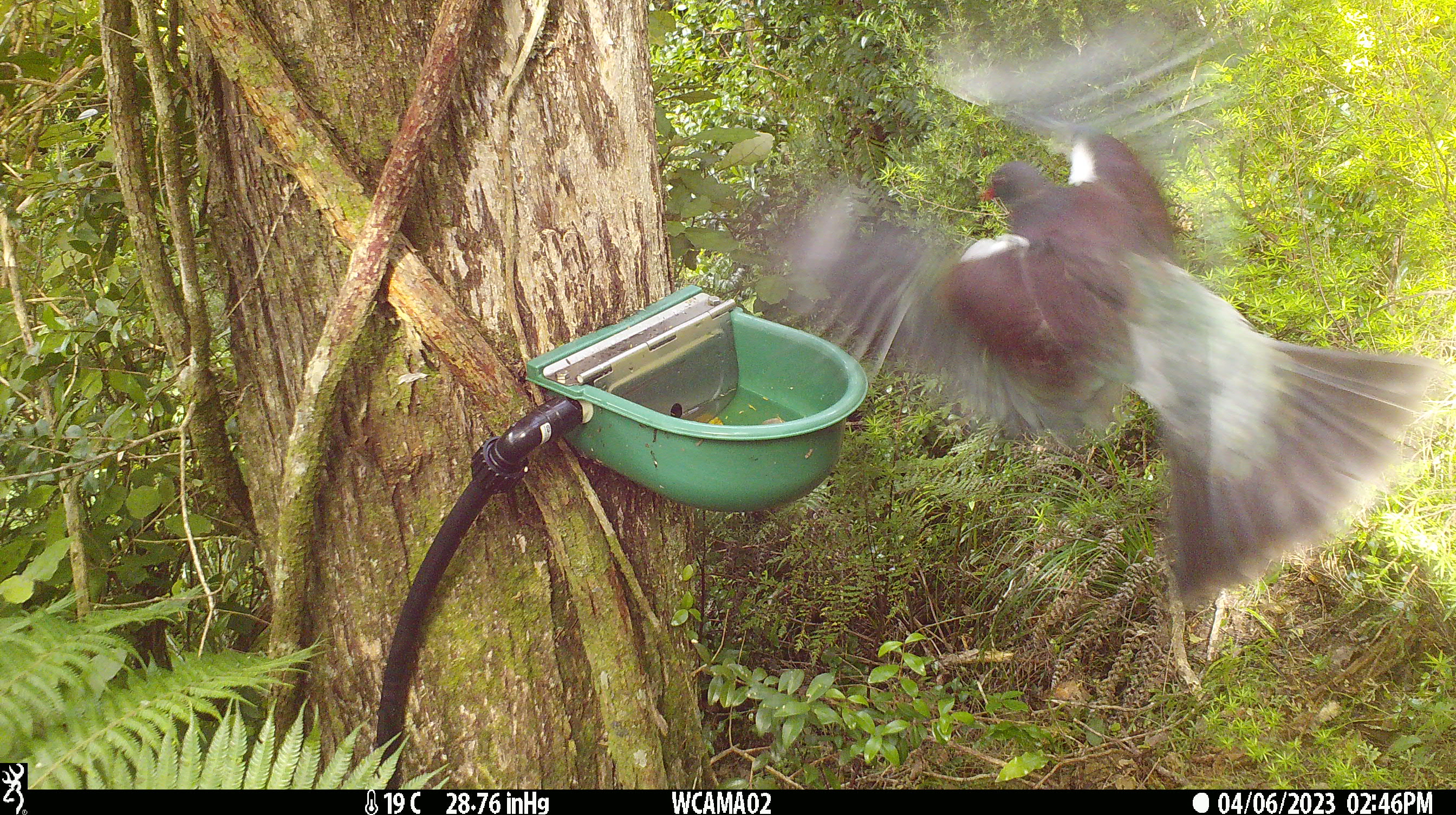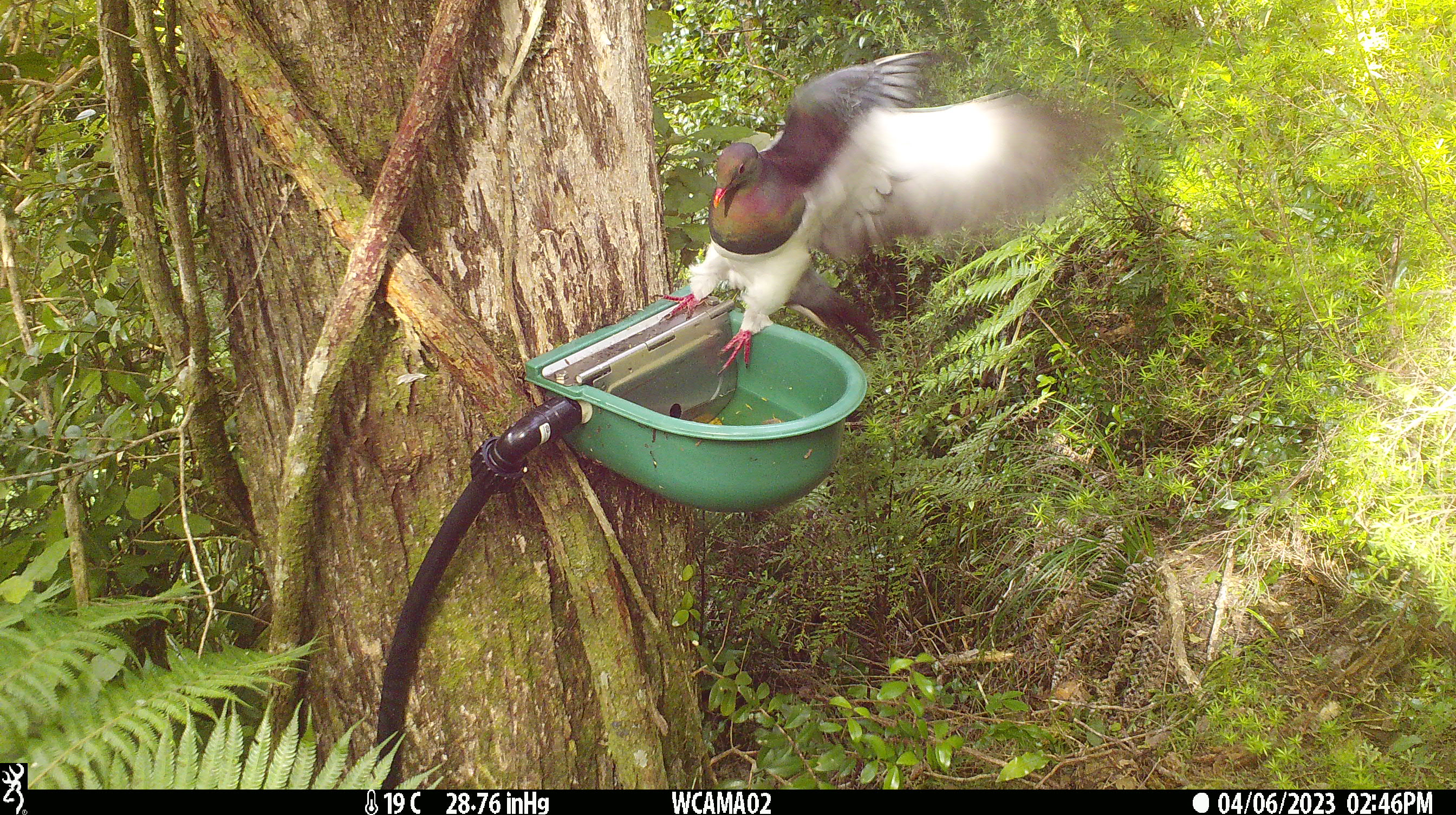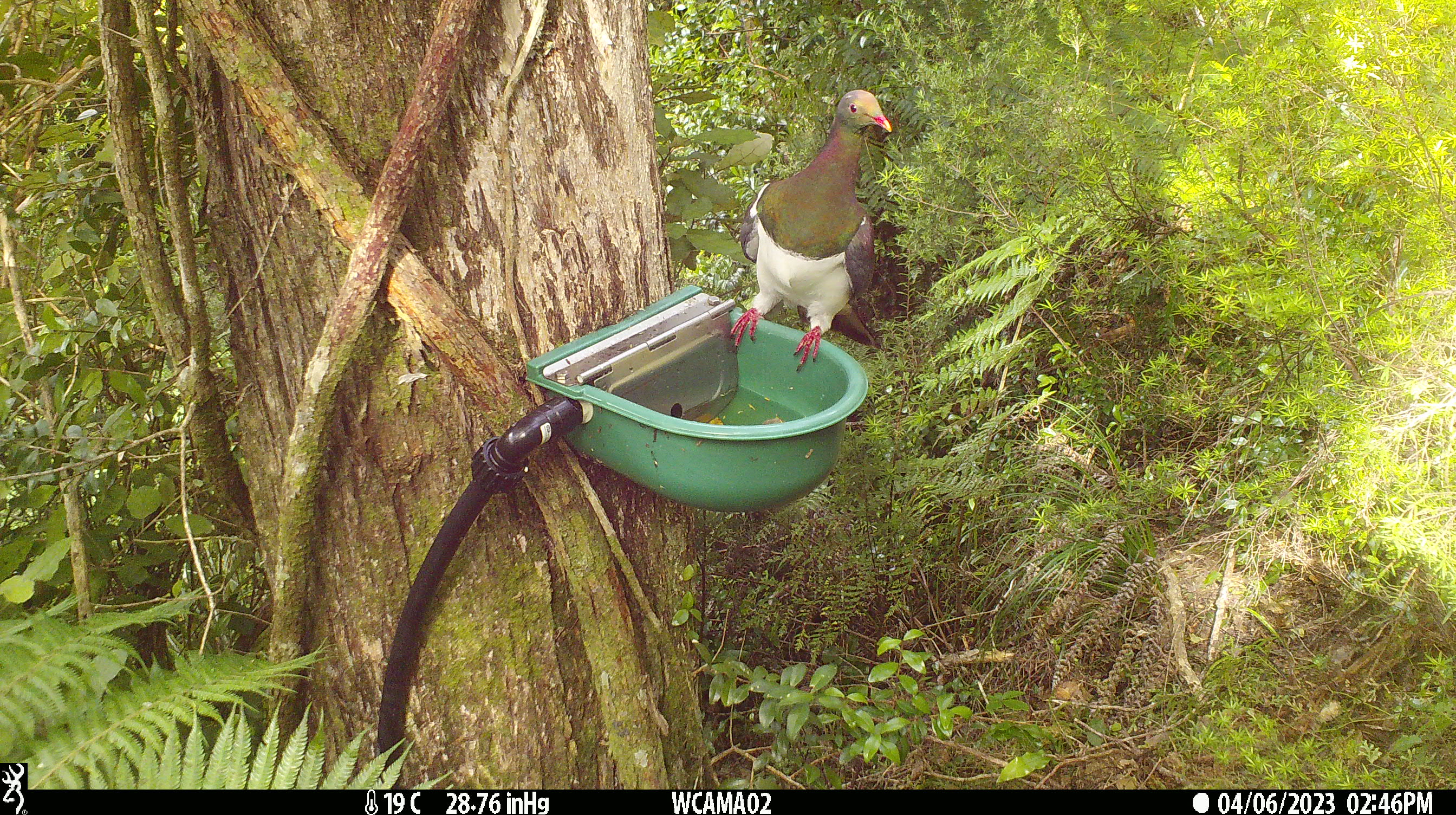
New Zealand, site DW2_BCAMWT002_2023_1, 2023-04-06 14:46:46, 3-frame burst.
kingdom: Animalia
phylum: Chordata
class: Aves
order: Columbiformes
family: Columbidae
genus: Hemiphaga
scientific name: Hemiphaga novaeseelandiae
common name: new zealand pigeon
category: kereru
Kereru (new zealand pigeon) (Hemiphaga novaeseelandiae).